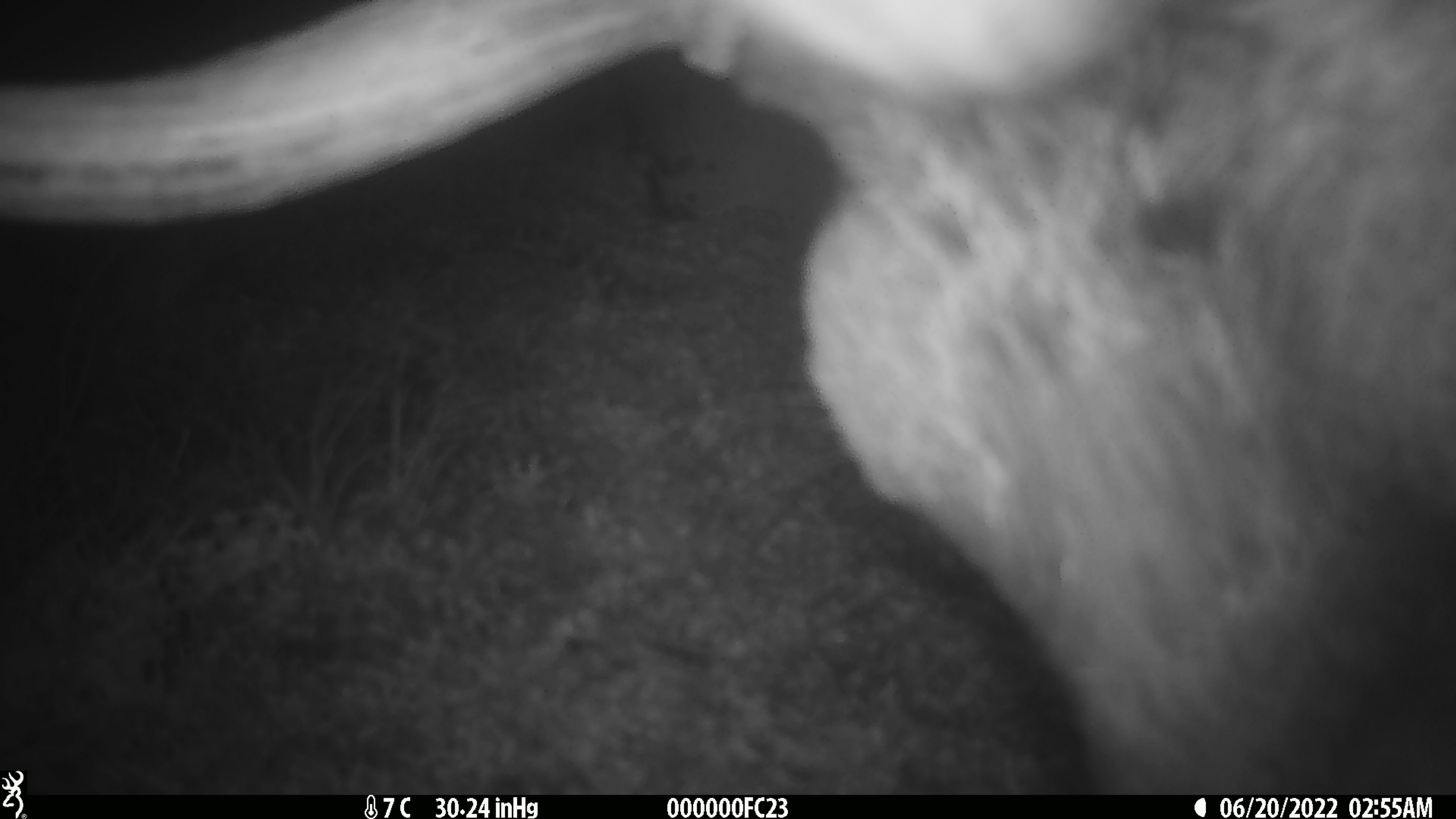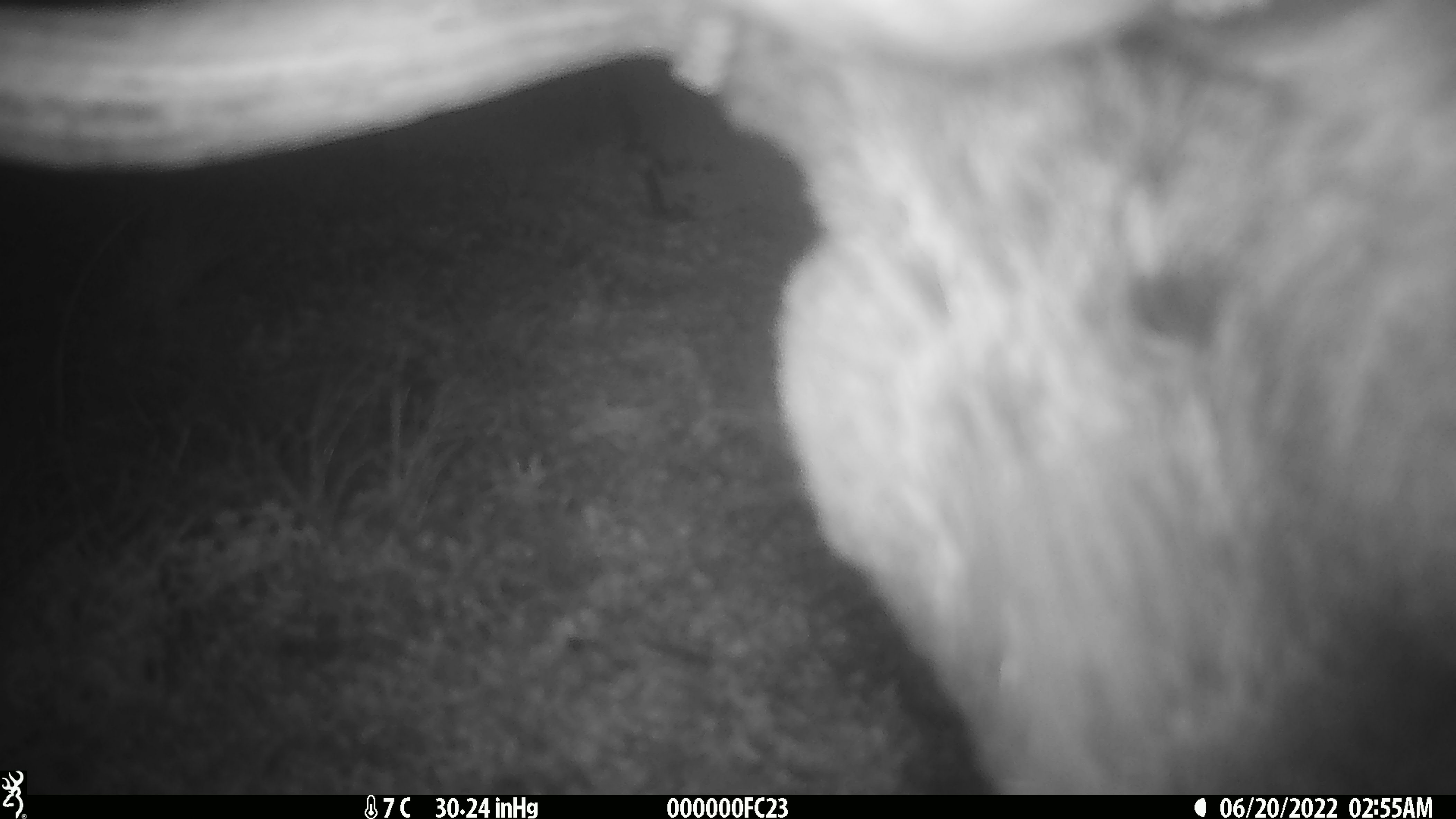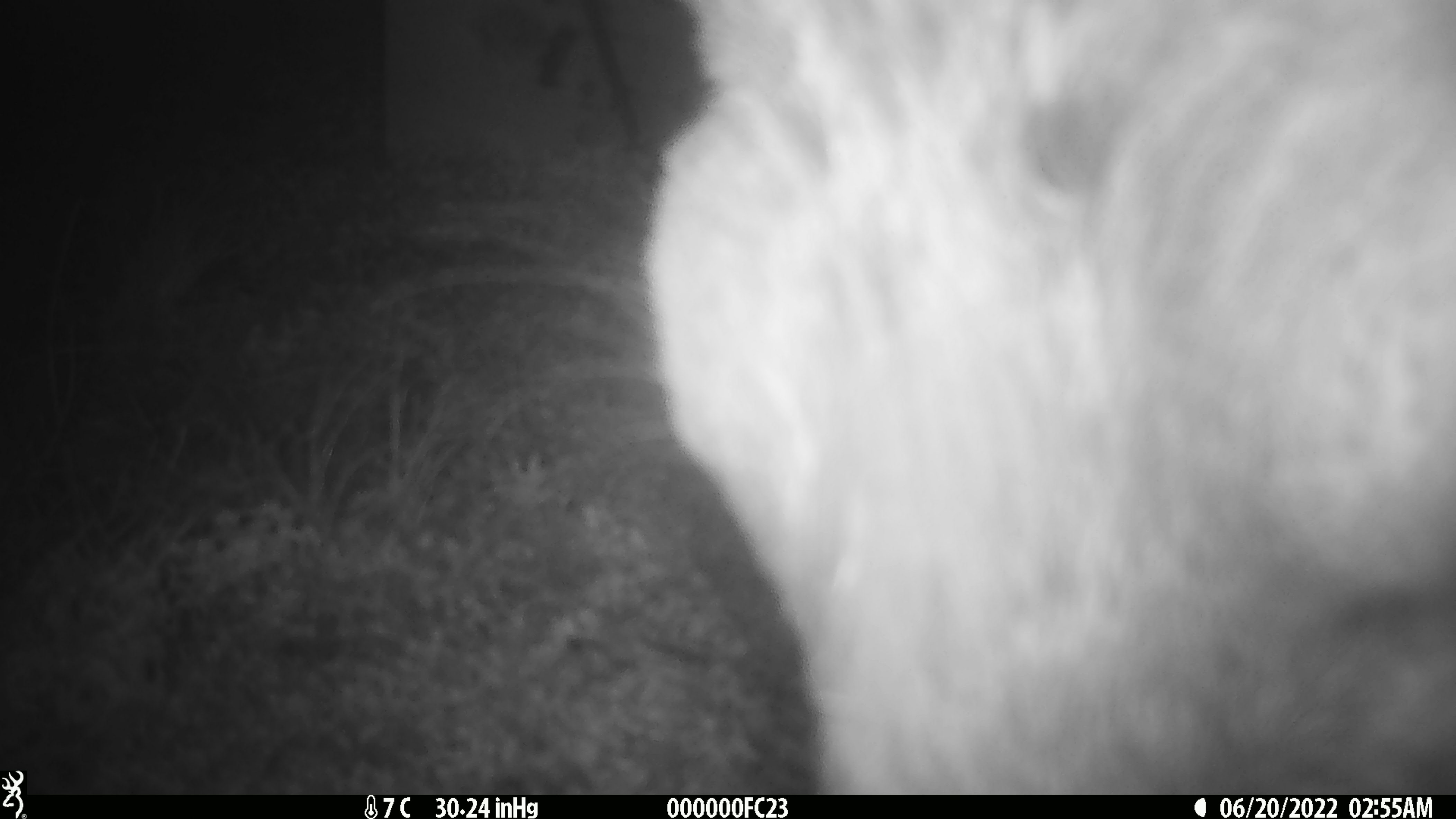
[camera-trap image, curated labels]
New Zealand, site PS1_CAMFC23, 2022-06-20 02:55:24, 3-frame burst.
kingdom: Animalia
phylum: Chordata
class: Mammalia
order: Artiodactyla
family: Cervidae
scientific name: Cervidae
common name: deer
Deer (Cervidae).